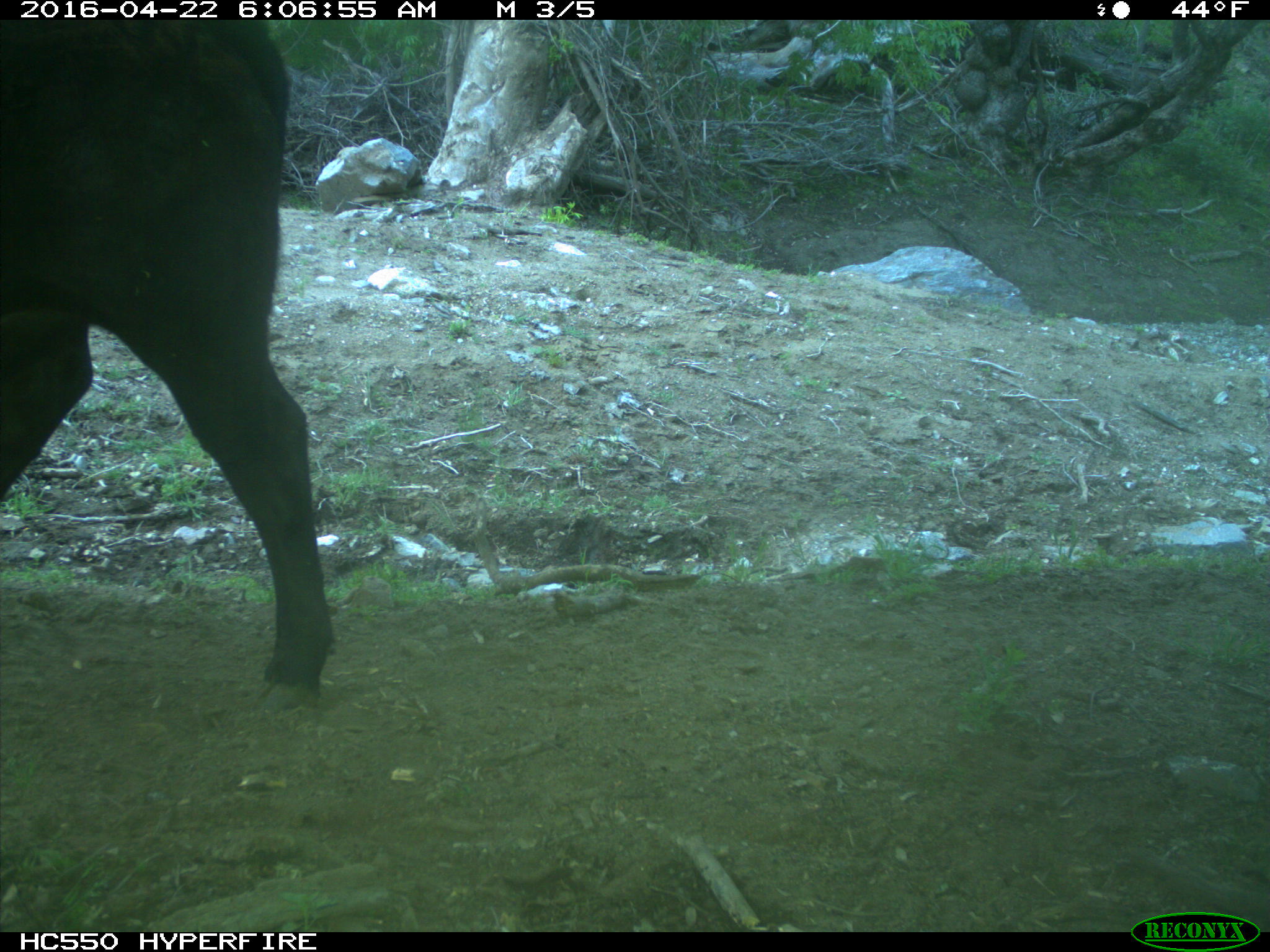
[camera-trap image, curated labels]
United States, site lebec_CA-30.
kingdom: Animalia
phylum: Chordata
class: Mammalia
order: Artiodactyla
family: Bovidae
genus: Bos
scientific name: Bos taurus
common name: domestic cow